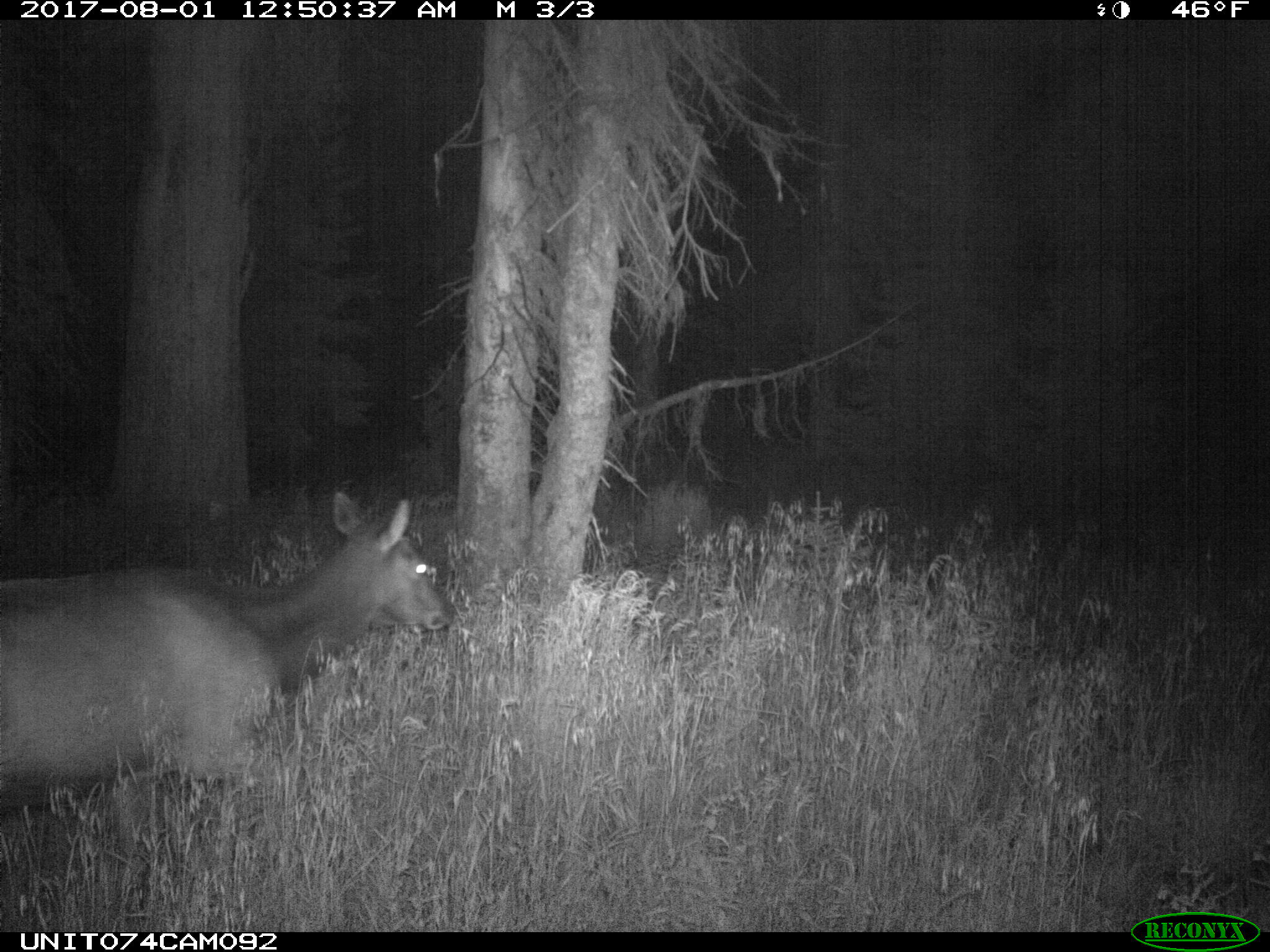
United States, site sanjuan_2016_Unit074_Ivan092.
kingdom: Animalia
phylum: Chordata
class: Mammalia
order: Artiodactyla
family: Cervidae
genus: Cervus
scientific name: Cervus elaphus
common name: red deer